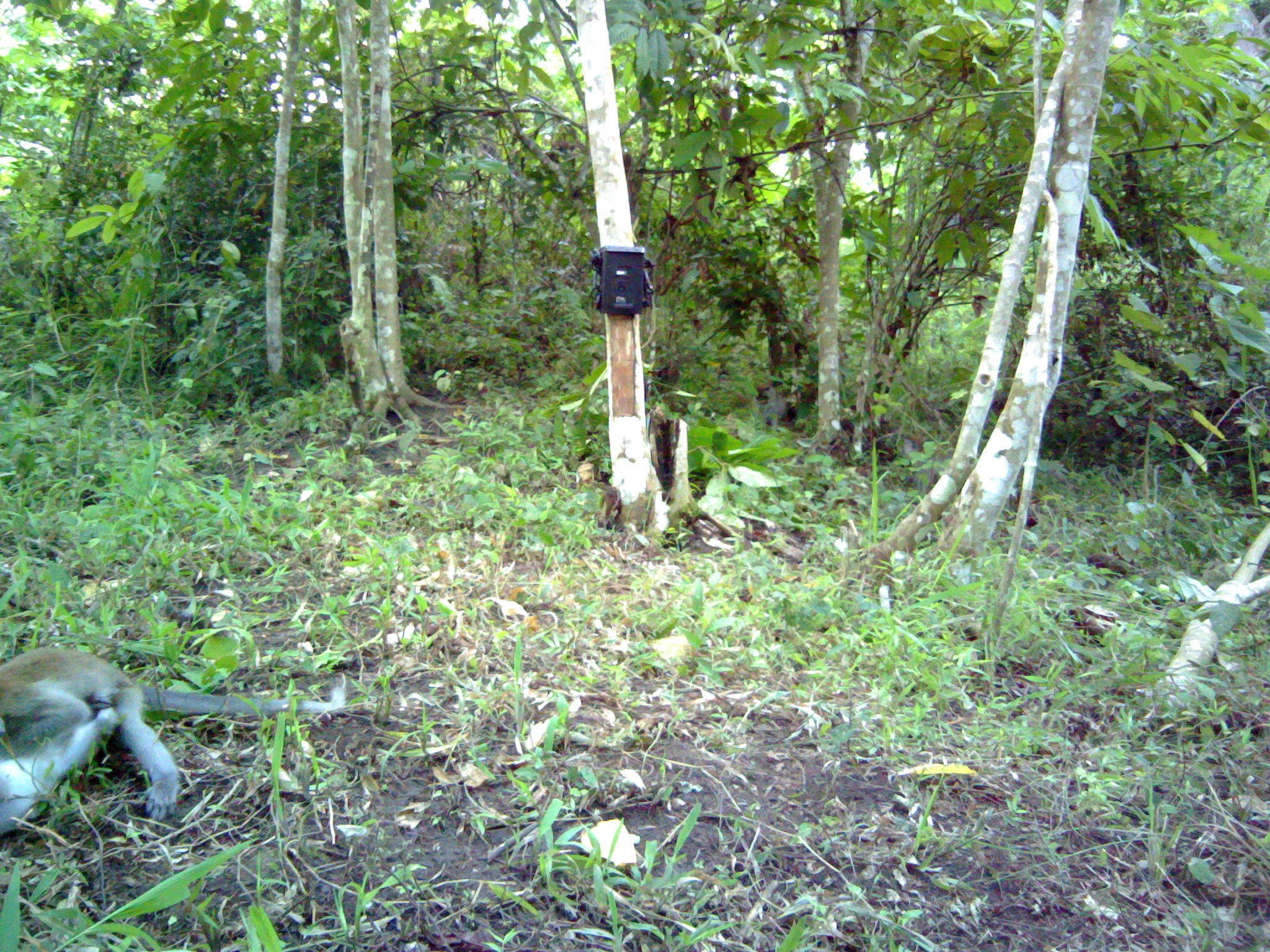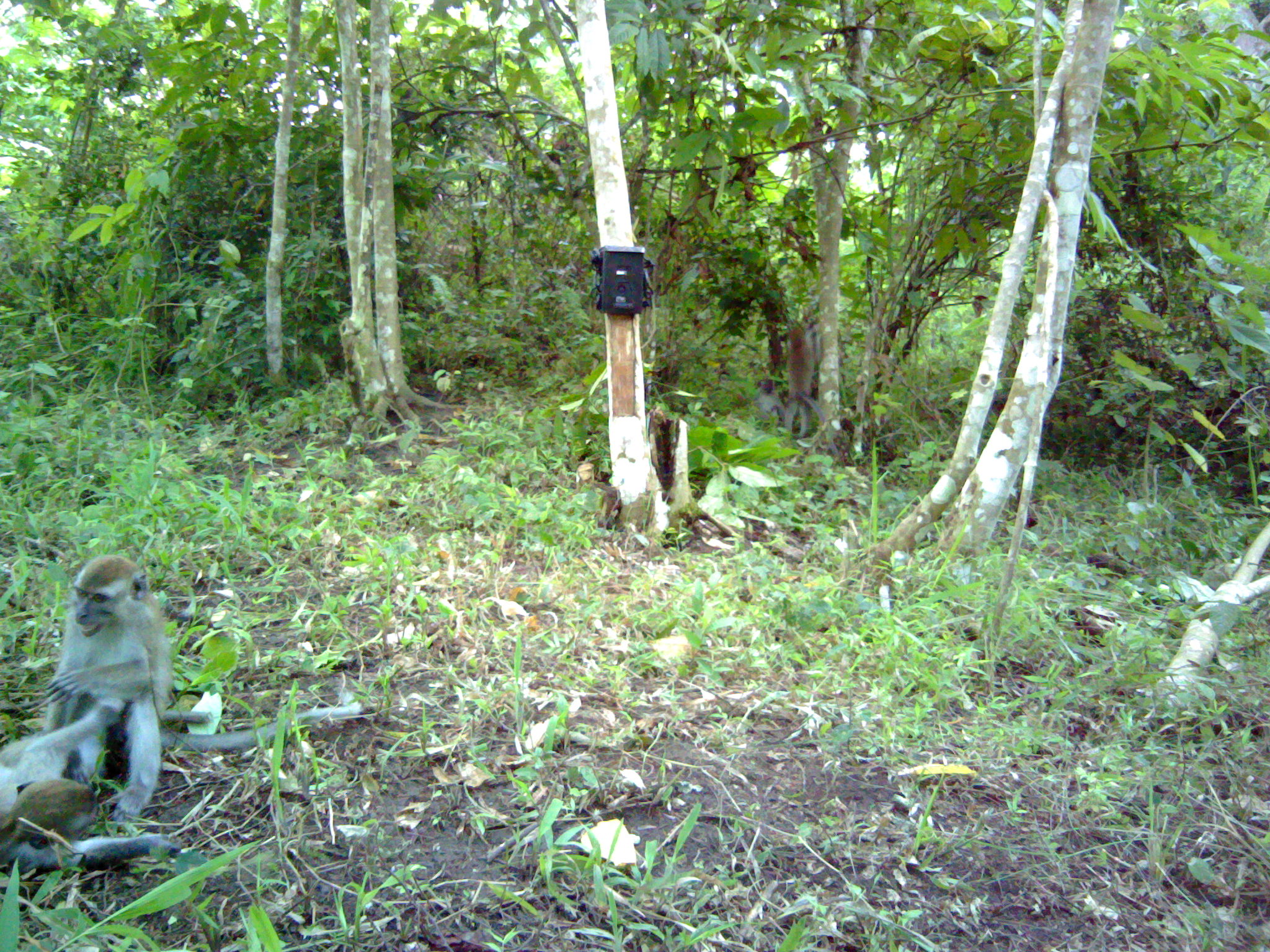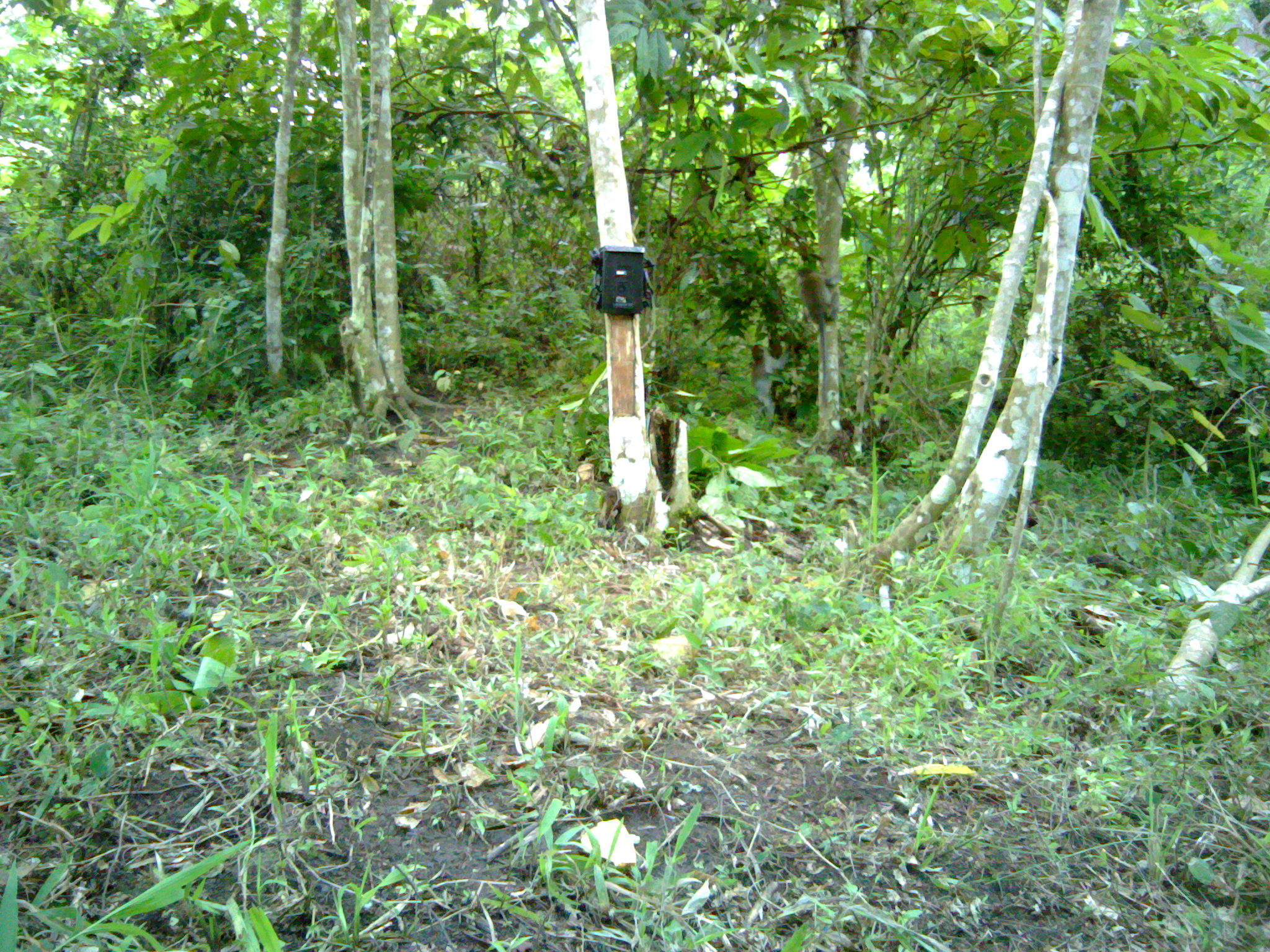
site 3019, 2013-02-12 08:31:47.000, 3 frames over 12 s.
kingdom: Animalia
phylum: Chordata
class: Mammalia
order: Primates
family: Cercopithecidae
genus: Macaca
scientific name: Macaca fascicularis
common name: crab-eating macaque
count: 3